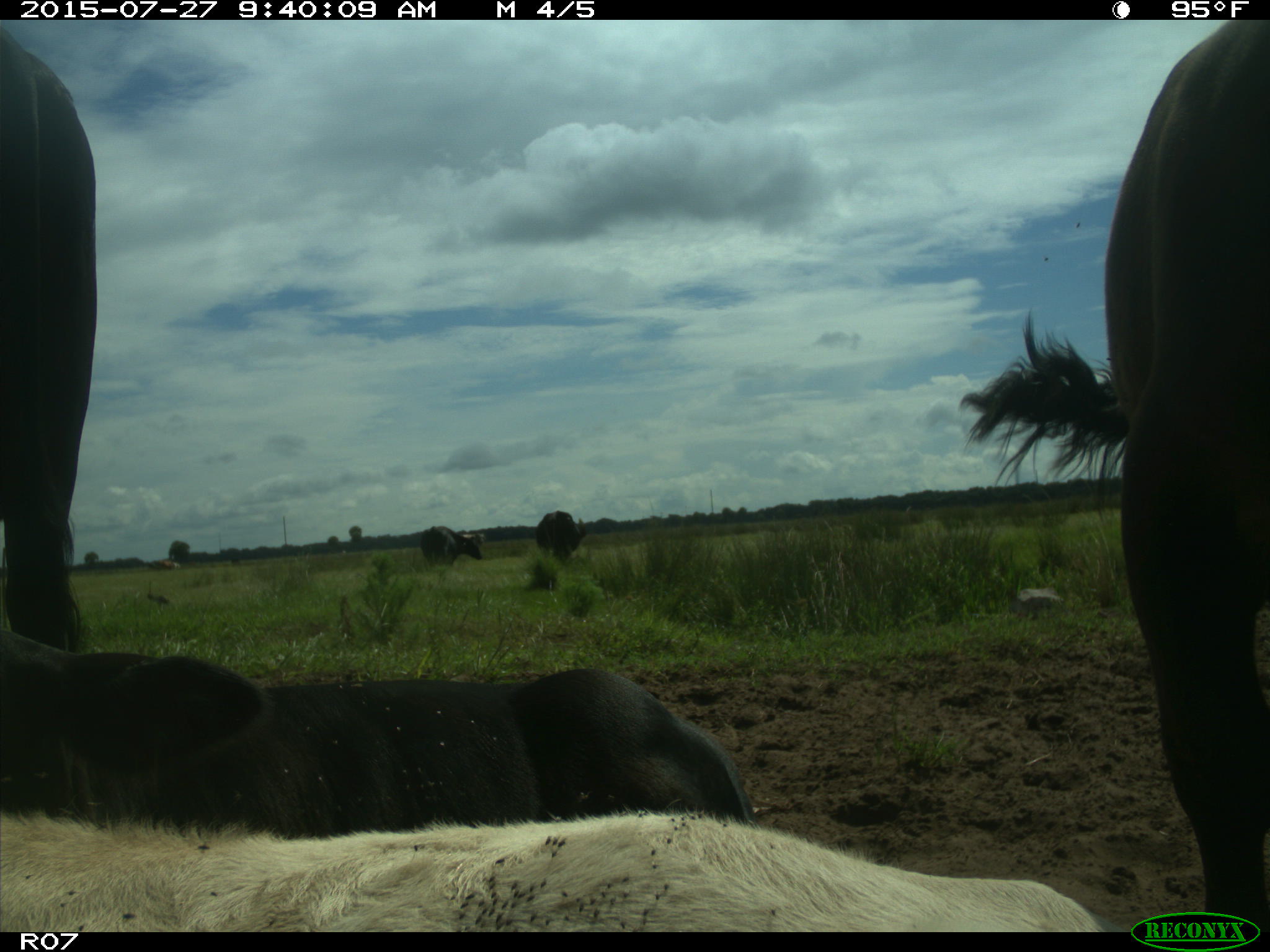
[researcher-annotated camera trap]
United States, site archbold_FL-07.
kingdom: Animalia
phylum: Chordata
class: Mammalia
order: Artiodactyla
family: Bovidae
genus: Bos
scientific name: Bos taurus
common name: domestic cow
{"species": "Bos taurus (domestic cow)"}